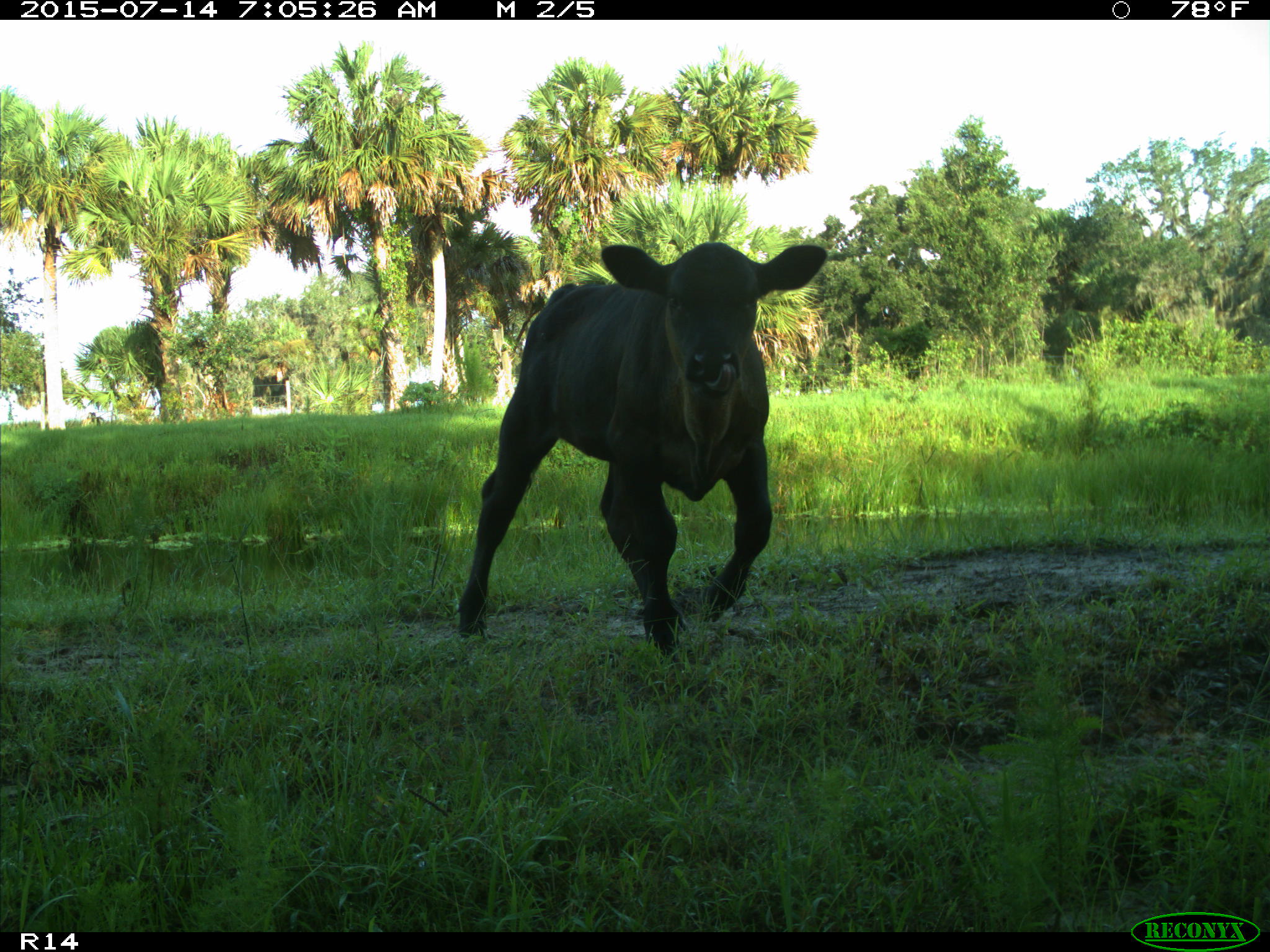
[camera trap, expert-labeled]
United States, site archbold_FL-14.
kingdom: Animalia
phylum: Chordata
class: Mammalia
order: Artiodactyla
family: Bovidae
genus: Bos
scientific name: Bos taurus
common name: domestic cow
Bos taurus (domestic cow).